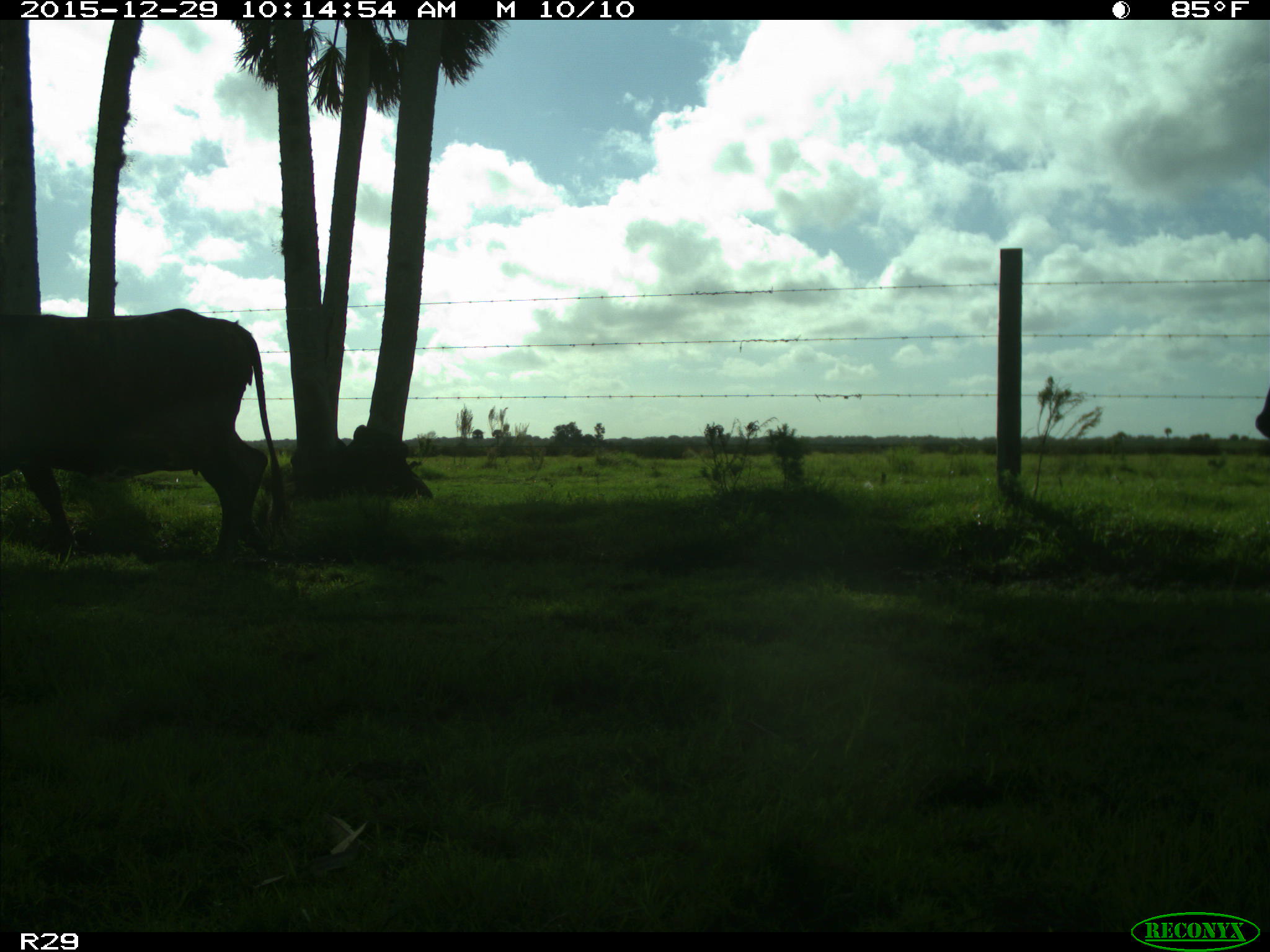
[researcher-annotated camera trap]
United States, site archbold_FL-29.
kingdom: Animalia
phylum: Chordata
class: Mammalia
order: Artiodactyla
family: Bovidae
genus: Bos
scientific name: Bos taurus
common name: domestic cow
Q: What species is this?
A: Bos taurus (domestic cow).